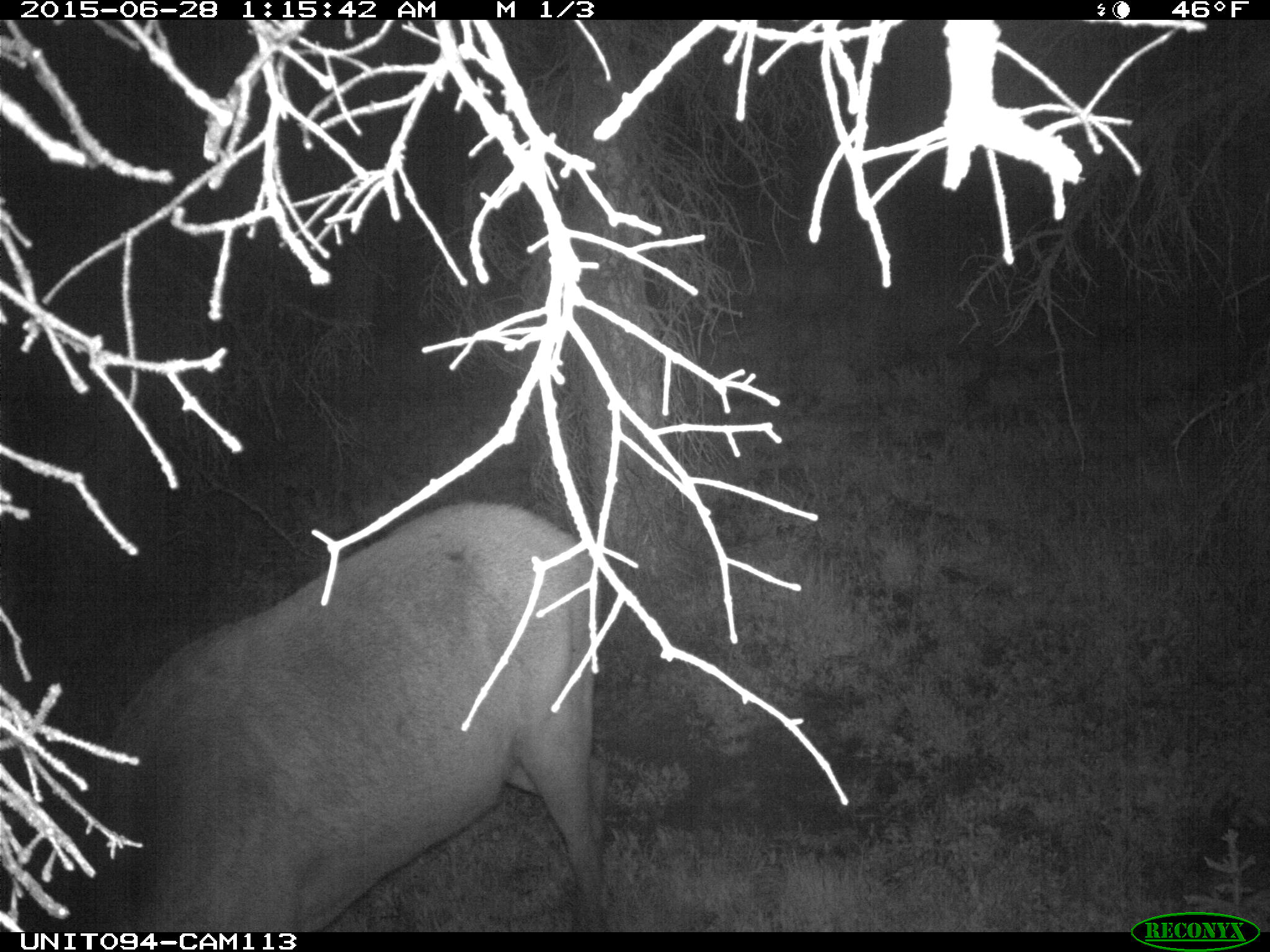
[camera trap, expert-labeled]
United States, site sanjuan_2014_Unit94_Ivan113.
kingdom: Animalia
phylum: Chordata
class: Mammalia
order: Artiodactyla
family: Cervidae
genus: Cervus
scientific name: Cervus elaphus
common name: red deer